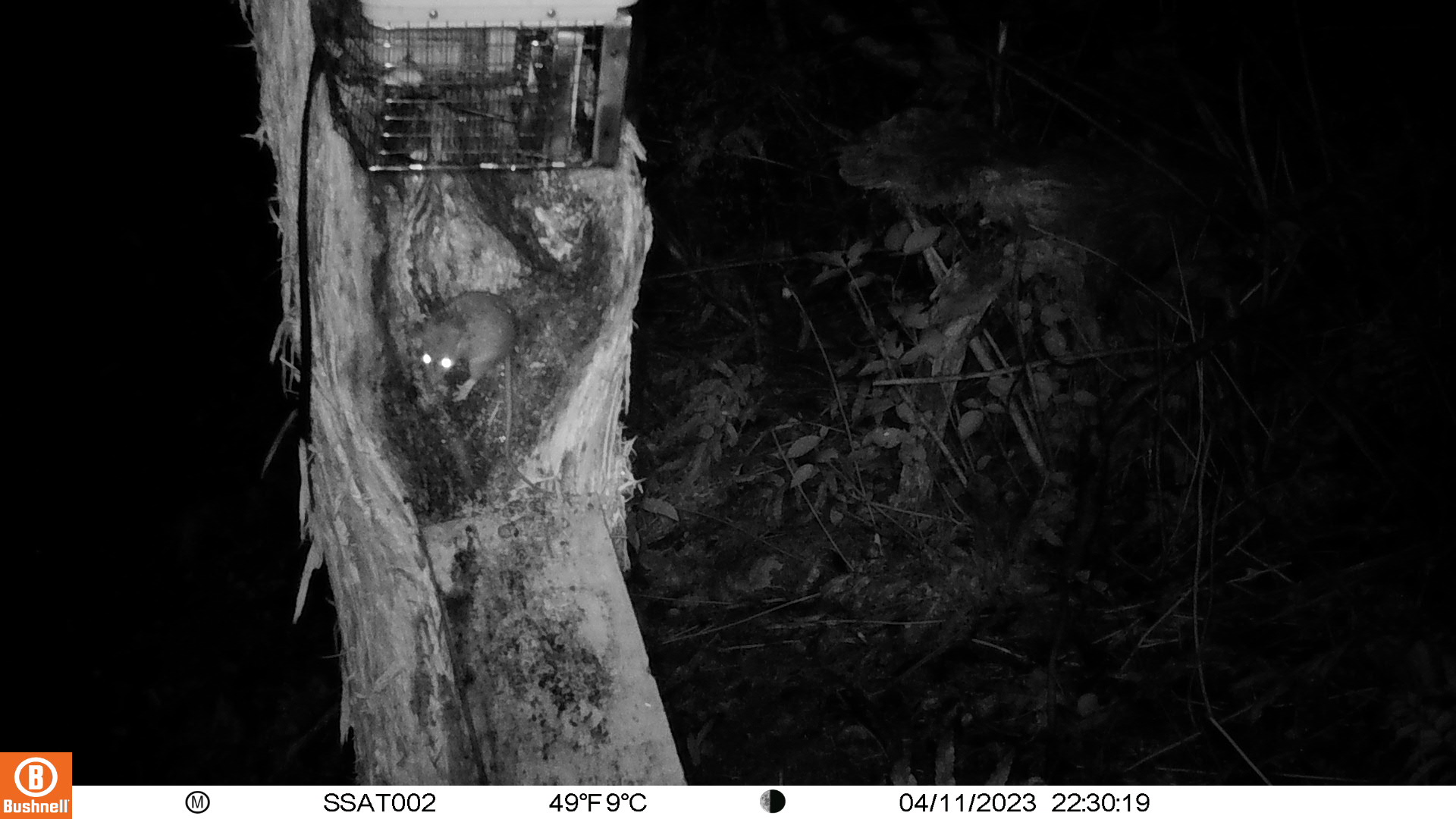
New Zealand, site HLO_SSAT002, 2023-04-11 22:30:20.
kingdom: Animalia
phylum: Chordata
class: Mammalia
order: Rodentia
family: Muridae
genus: Rattus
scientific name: Rattus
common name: rat